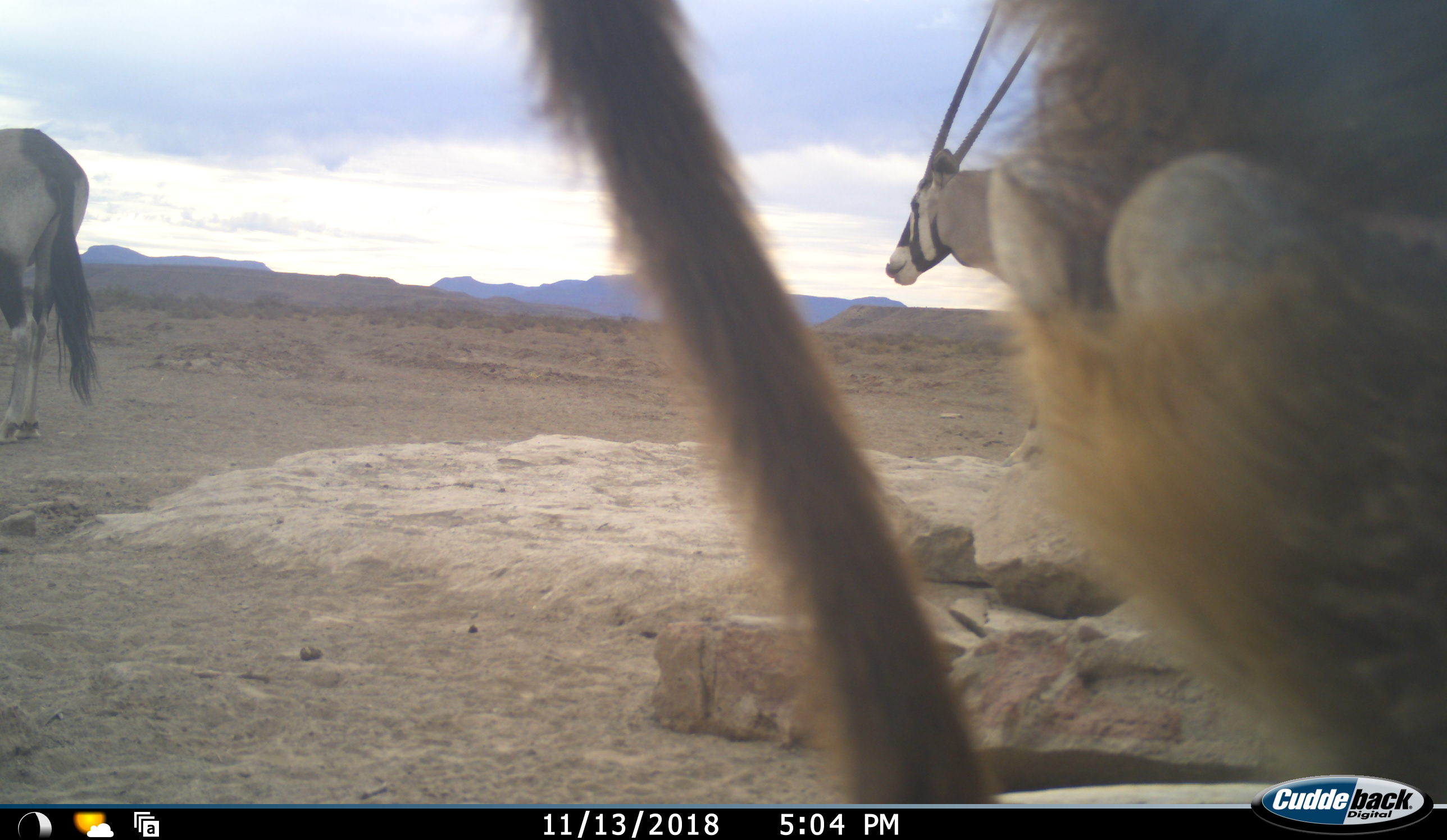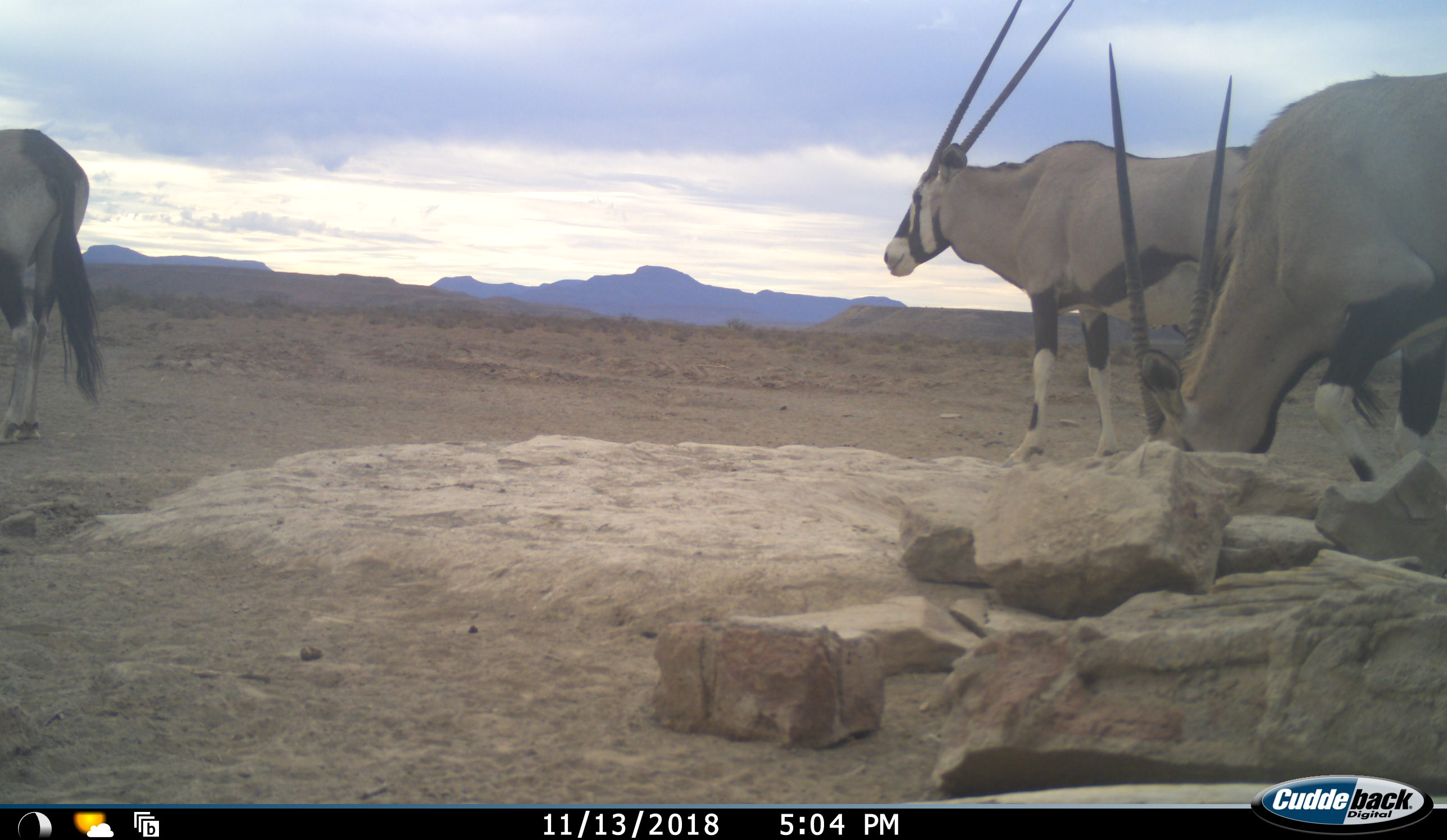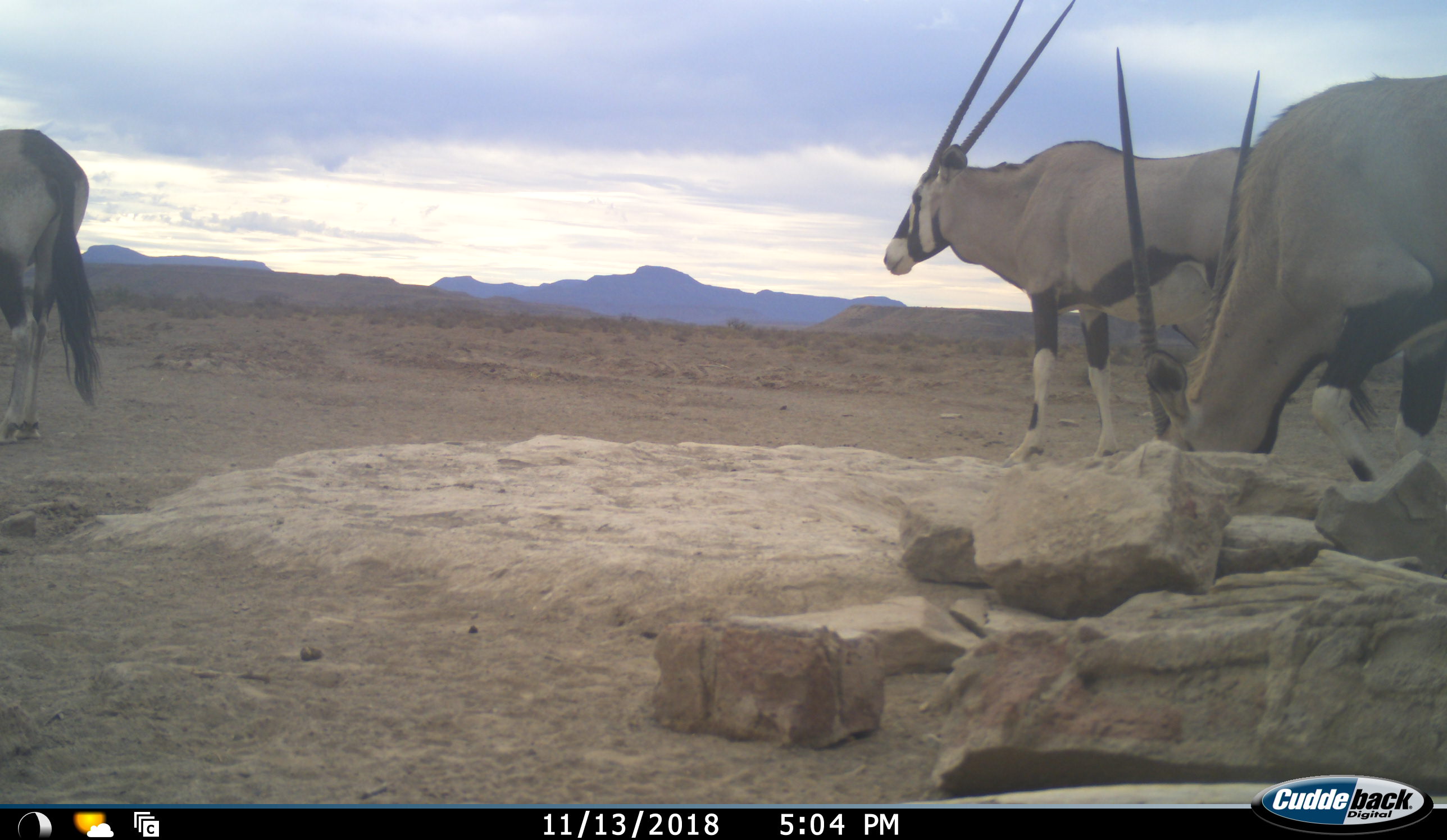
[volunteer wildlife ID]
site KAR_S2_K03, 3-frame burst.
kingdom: Animalia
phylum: Chordata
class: Mammalia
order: Primates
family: Cercopithecidae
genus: Papio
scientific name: Papio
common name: baboon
Baboon (Papio), count 1. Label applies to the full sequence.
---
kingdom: Animalia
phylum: Chordata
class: Mammalia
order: Artiodactyla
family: Bovidae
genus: Oryx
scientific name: Oryx gazella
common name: gemsbok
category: oryx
Oryx (gemsbok) (Oryx gazella), count 3. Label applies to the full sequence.